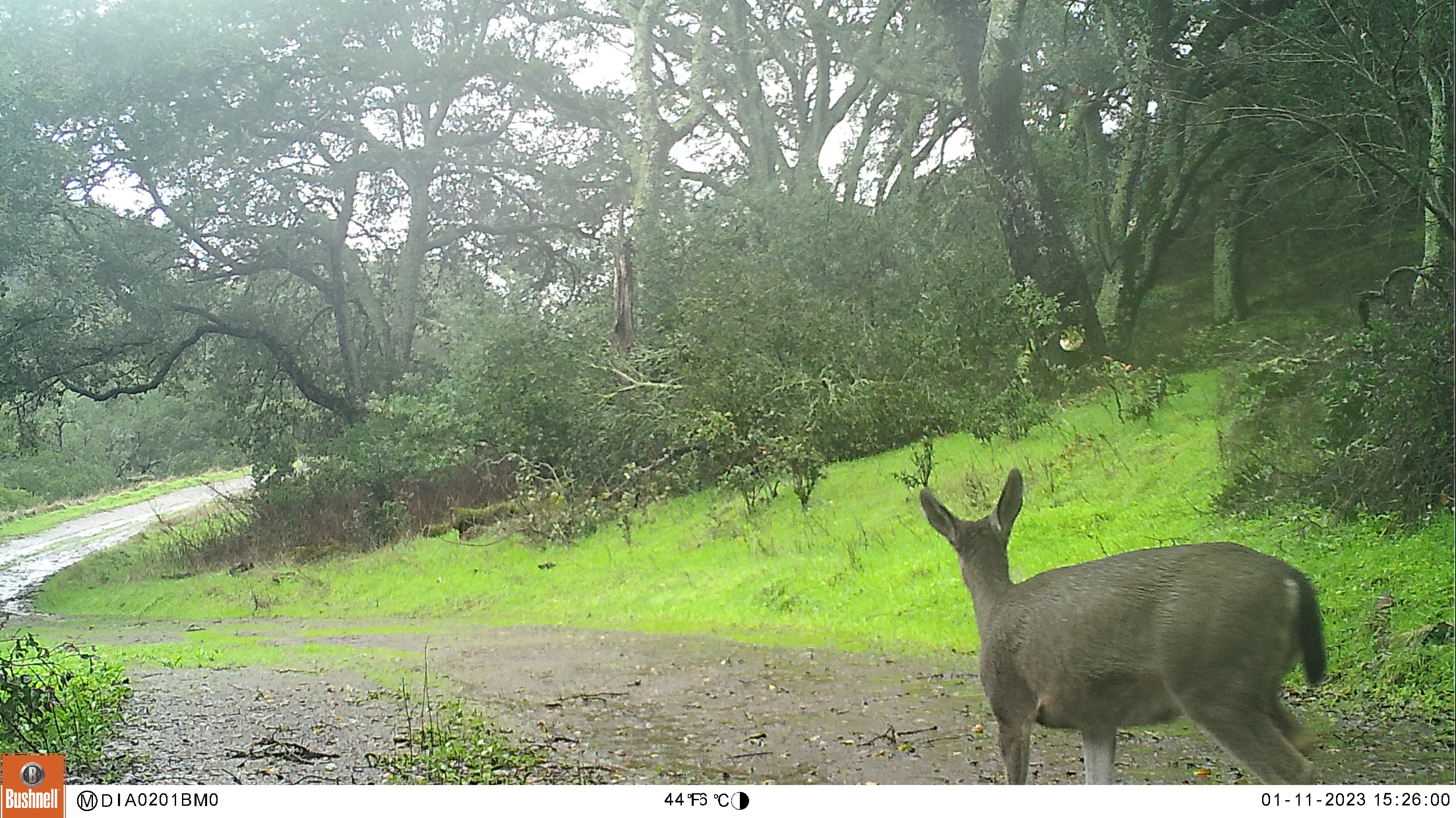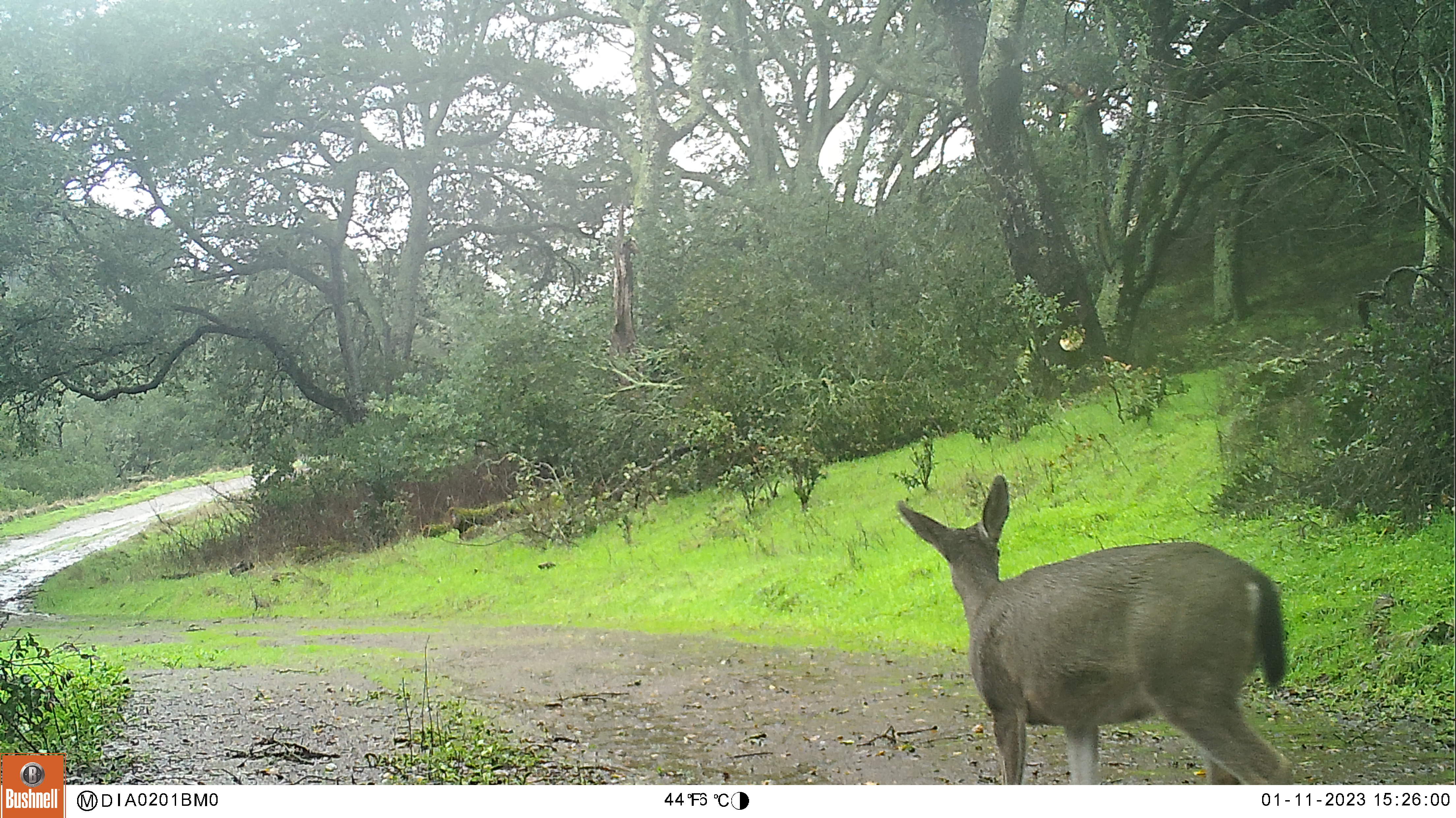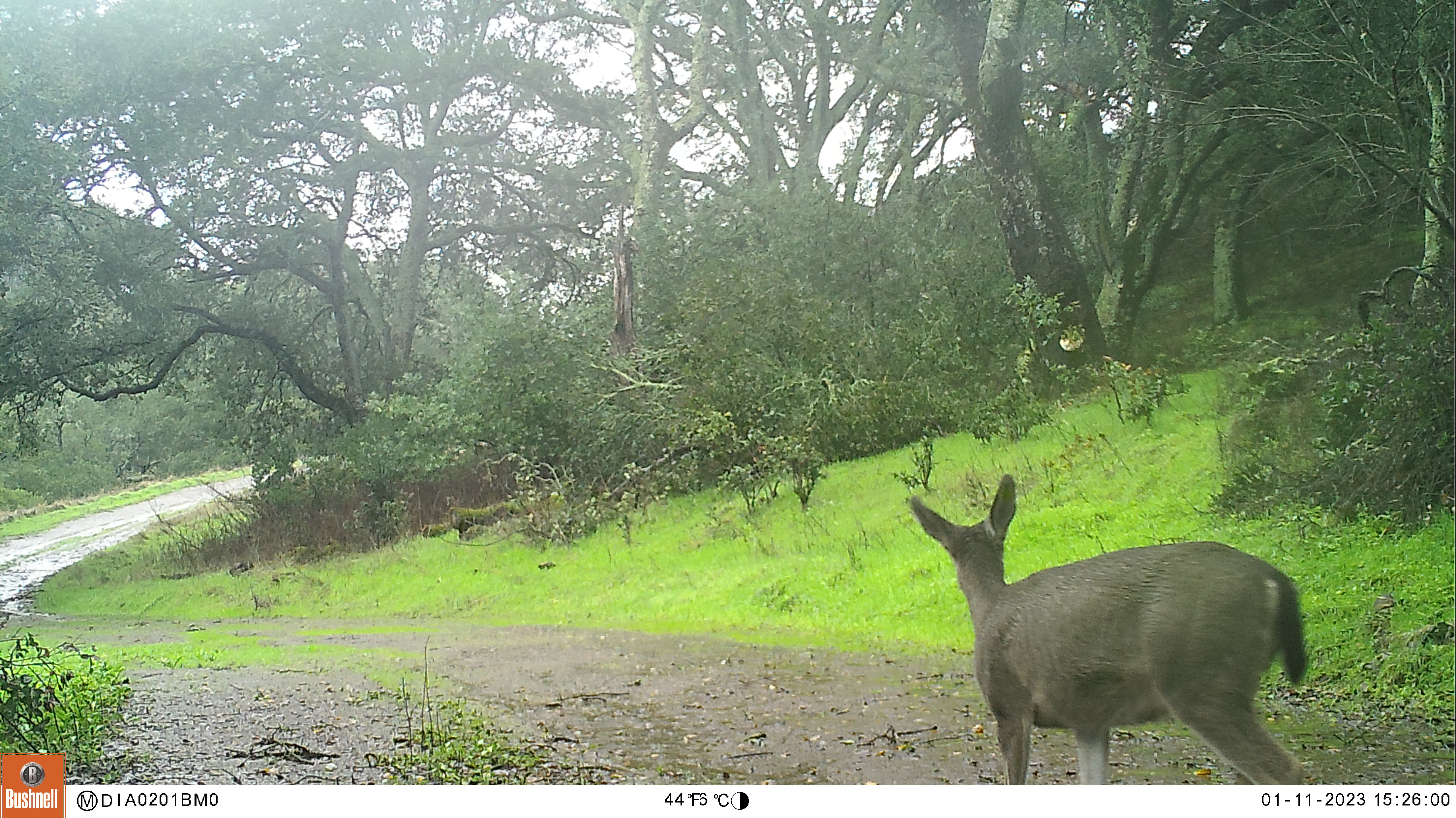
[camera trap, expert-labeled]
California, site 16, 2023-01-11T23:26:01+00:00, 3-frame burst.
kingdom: Animalia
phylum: Chordata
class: Mammalia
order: Artiodactyla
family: Cervidae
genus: Odocoileus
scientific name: Odocoileus hemionus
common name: mule deer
Mule deer (Odocoileus hemionus).